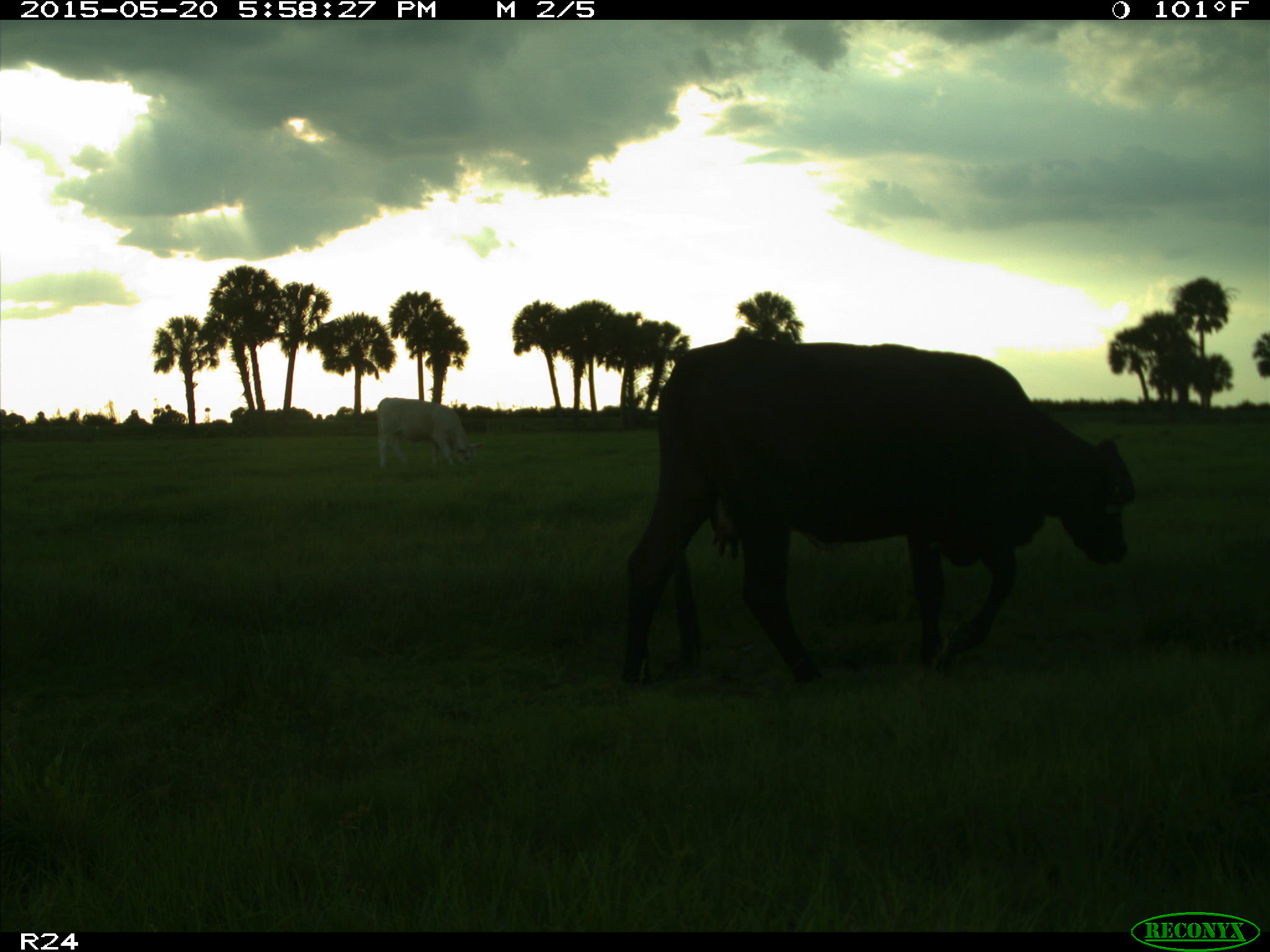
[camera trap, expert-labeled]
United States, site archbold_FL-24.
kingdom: Animalia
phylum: Chordata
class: Mammalia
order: Artiodactyla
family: Bovidae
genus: Bos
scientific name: Bos taurus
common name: domestic cow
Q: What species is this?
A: Bos taurus (domestic cow).